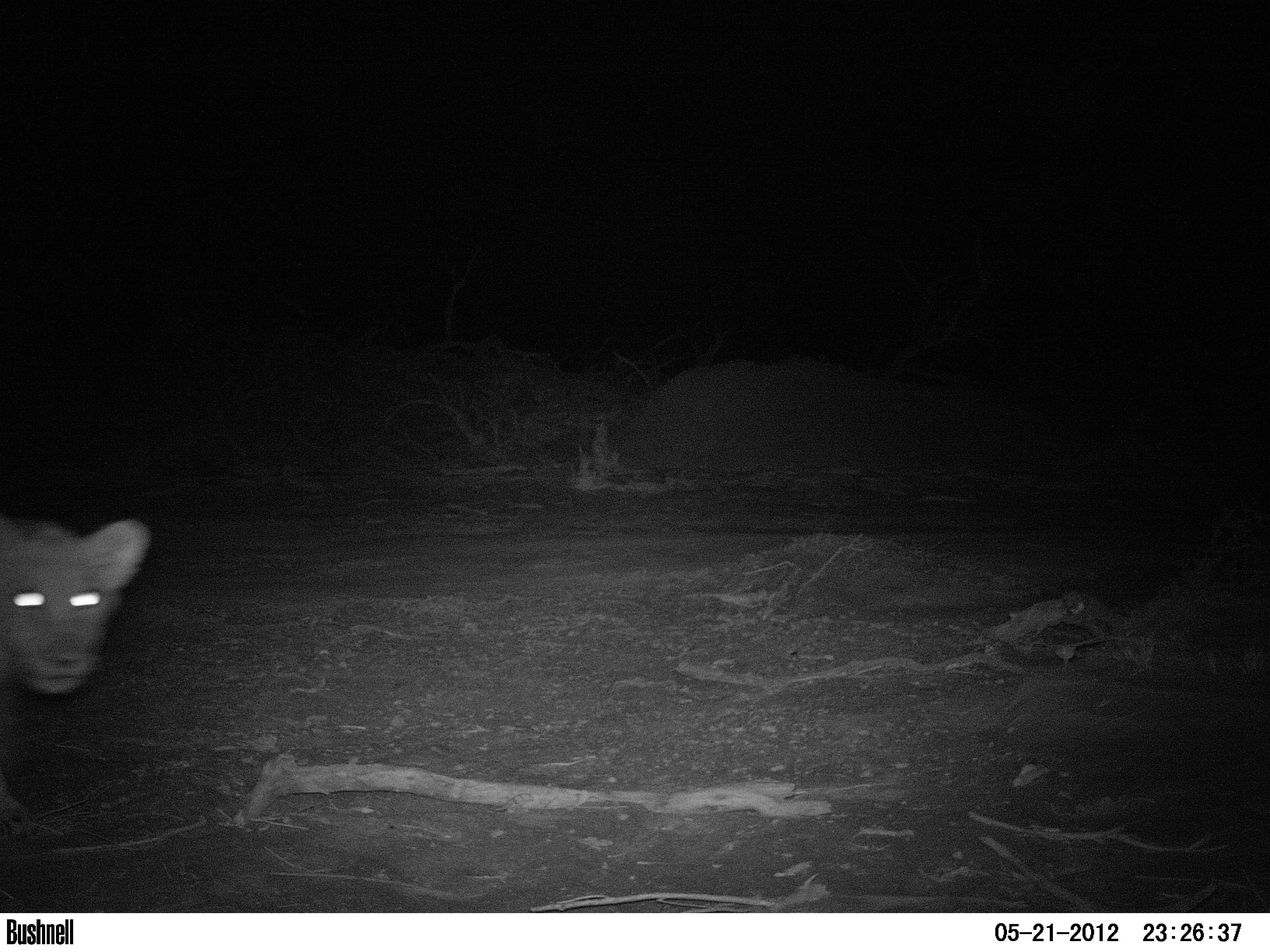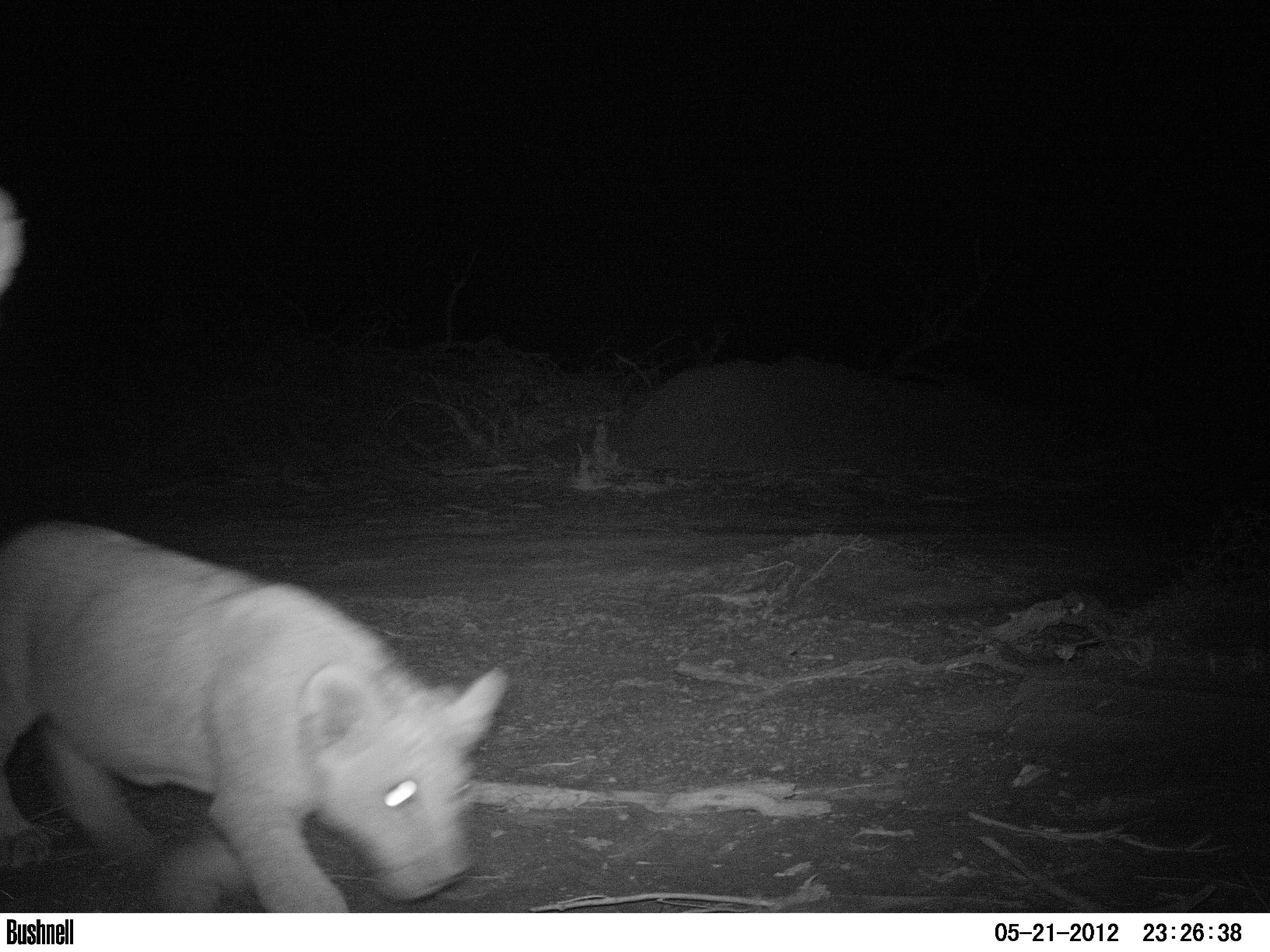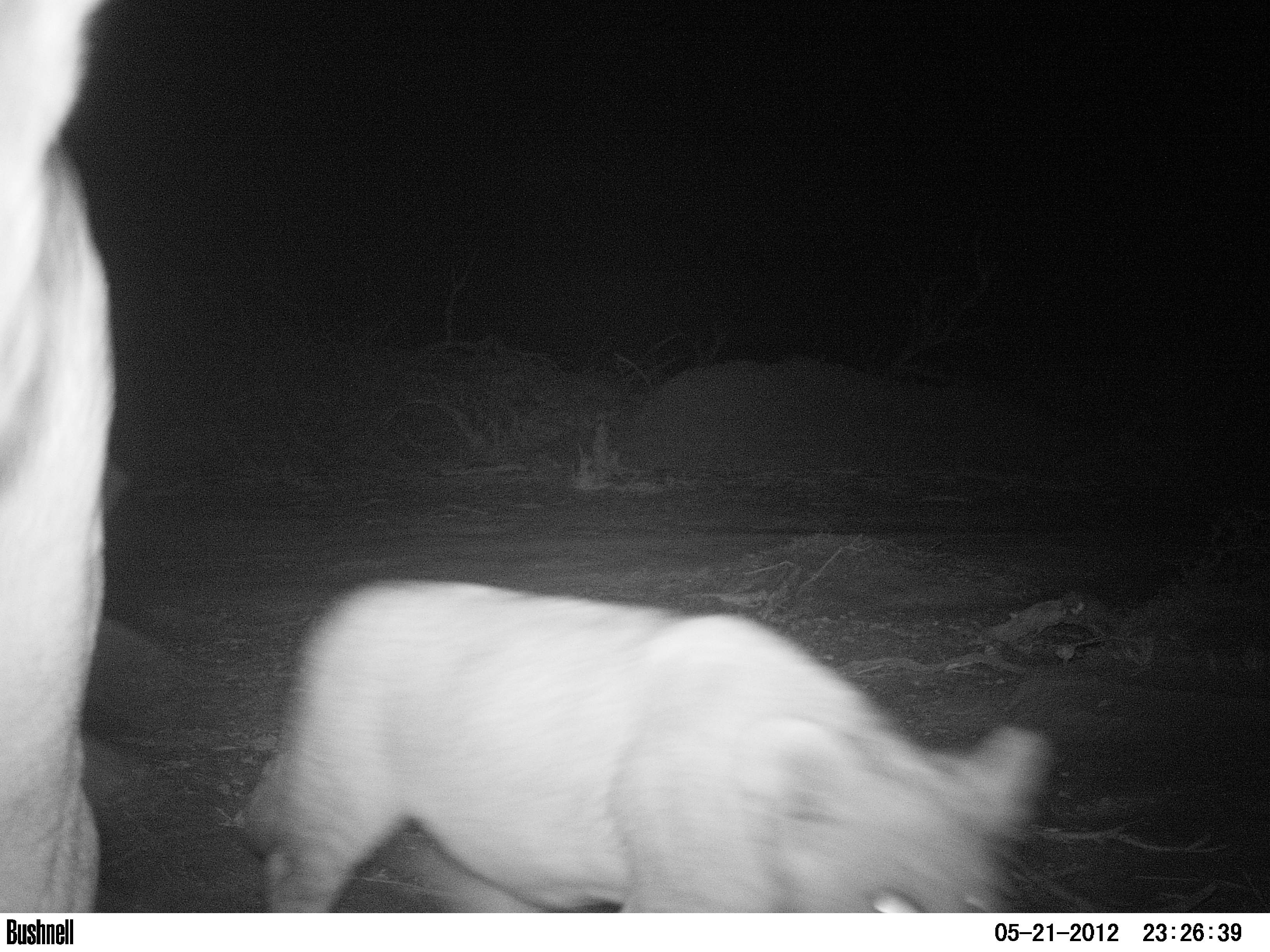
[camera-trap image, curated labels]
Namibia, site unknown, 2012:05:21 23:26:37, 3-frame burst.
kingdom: Animalia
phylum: Chordata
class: Mammalia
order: Carnivora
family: Felidae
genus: Panthera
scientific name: Panthera leo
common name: lion